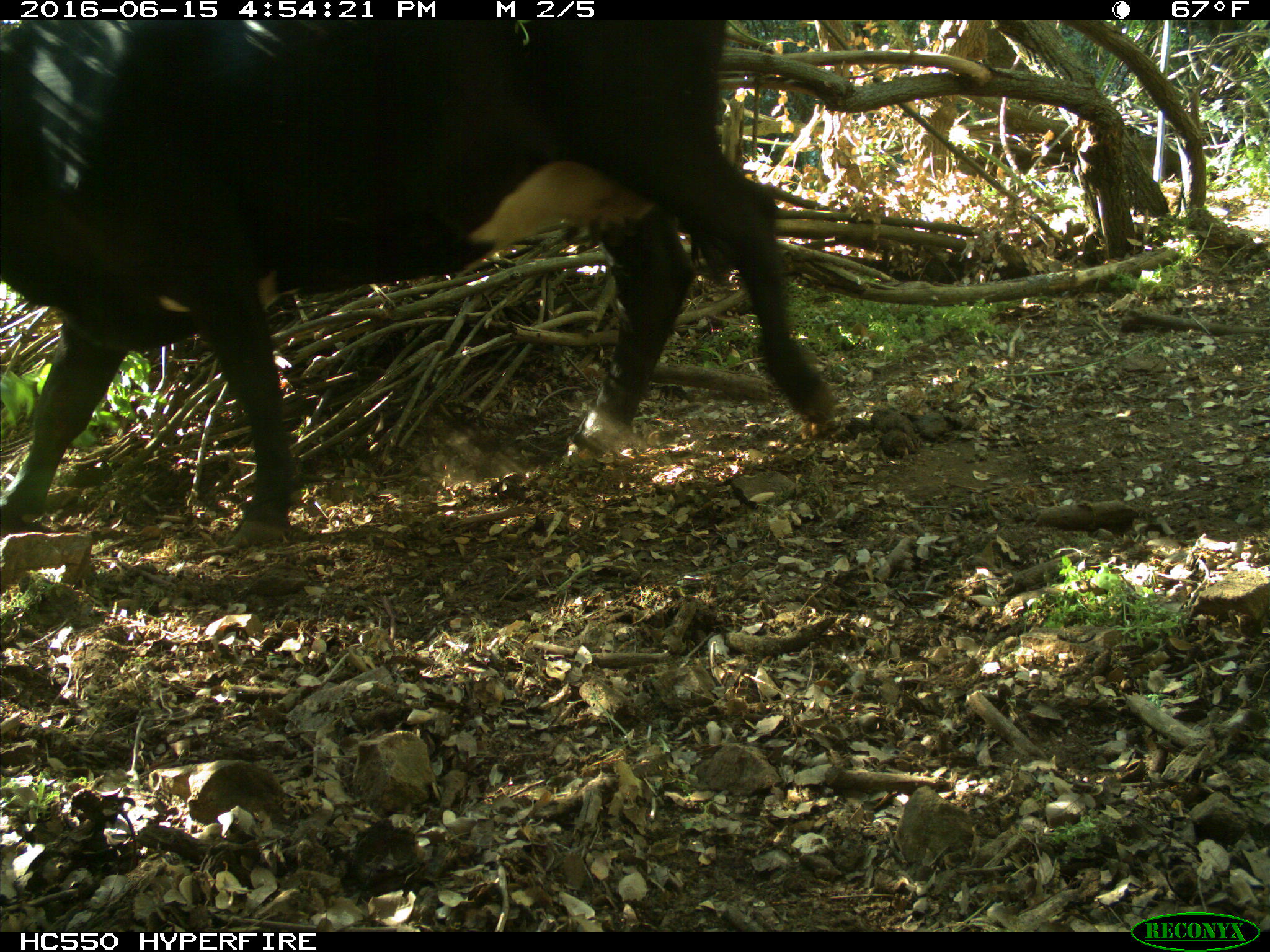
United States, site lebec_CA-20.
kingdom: Animalia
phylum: Chordata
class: Mammalia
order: Artiodactyla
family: Bovidae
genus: Bos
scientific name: Bos taurus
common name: domestic cow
Bos taurus (domestic cow).